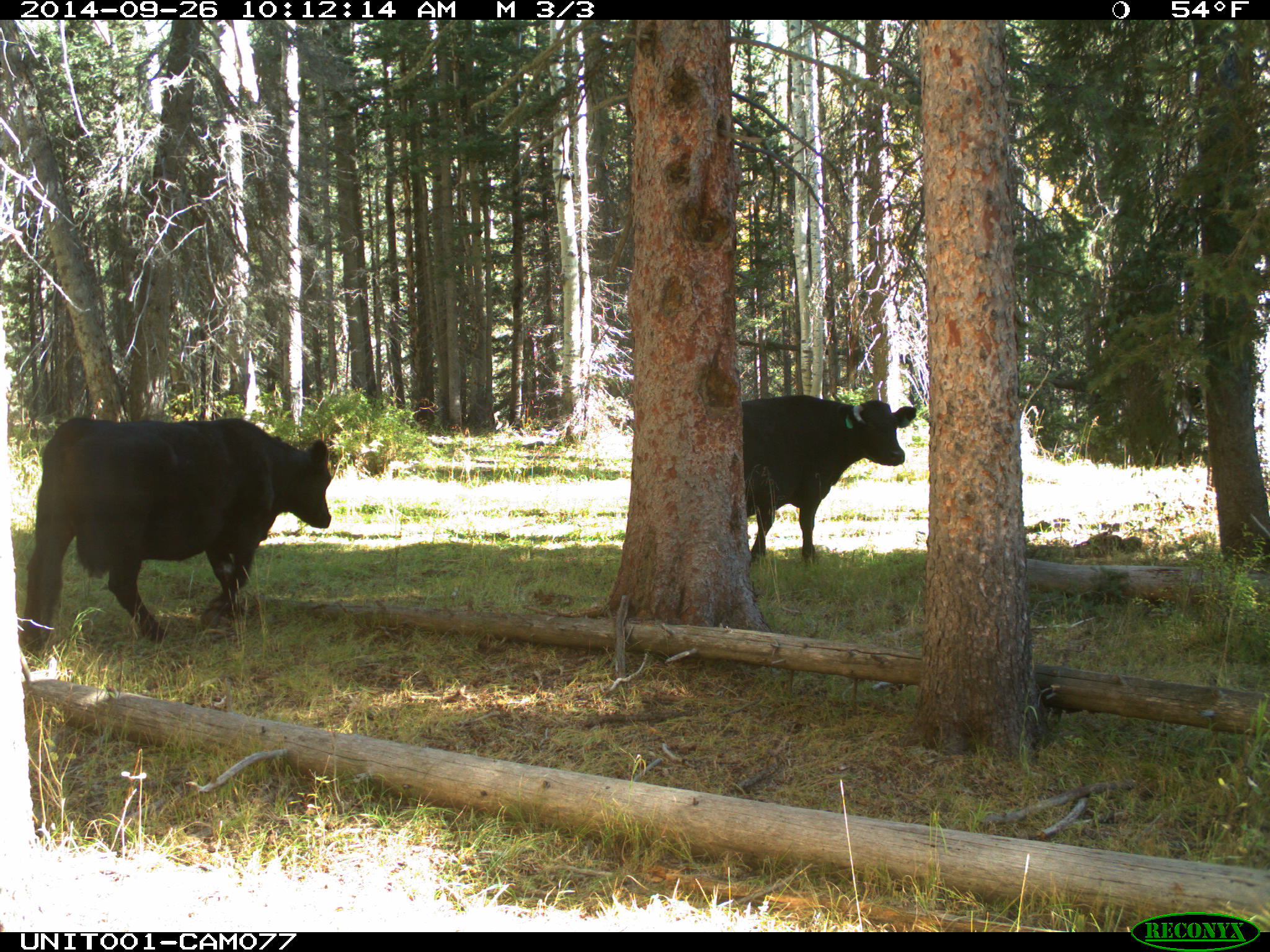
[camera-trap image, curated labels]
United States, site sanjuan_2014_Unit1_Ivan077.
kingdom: Animalia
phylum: Chordata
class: Mammalia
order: Artiodactyla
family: Bovidae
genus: Bos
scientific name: Bos taurus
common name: domestic cow